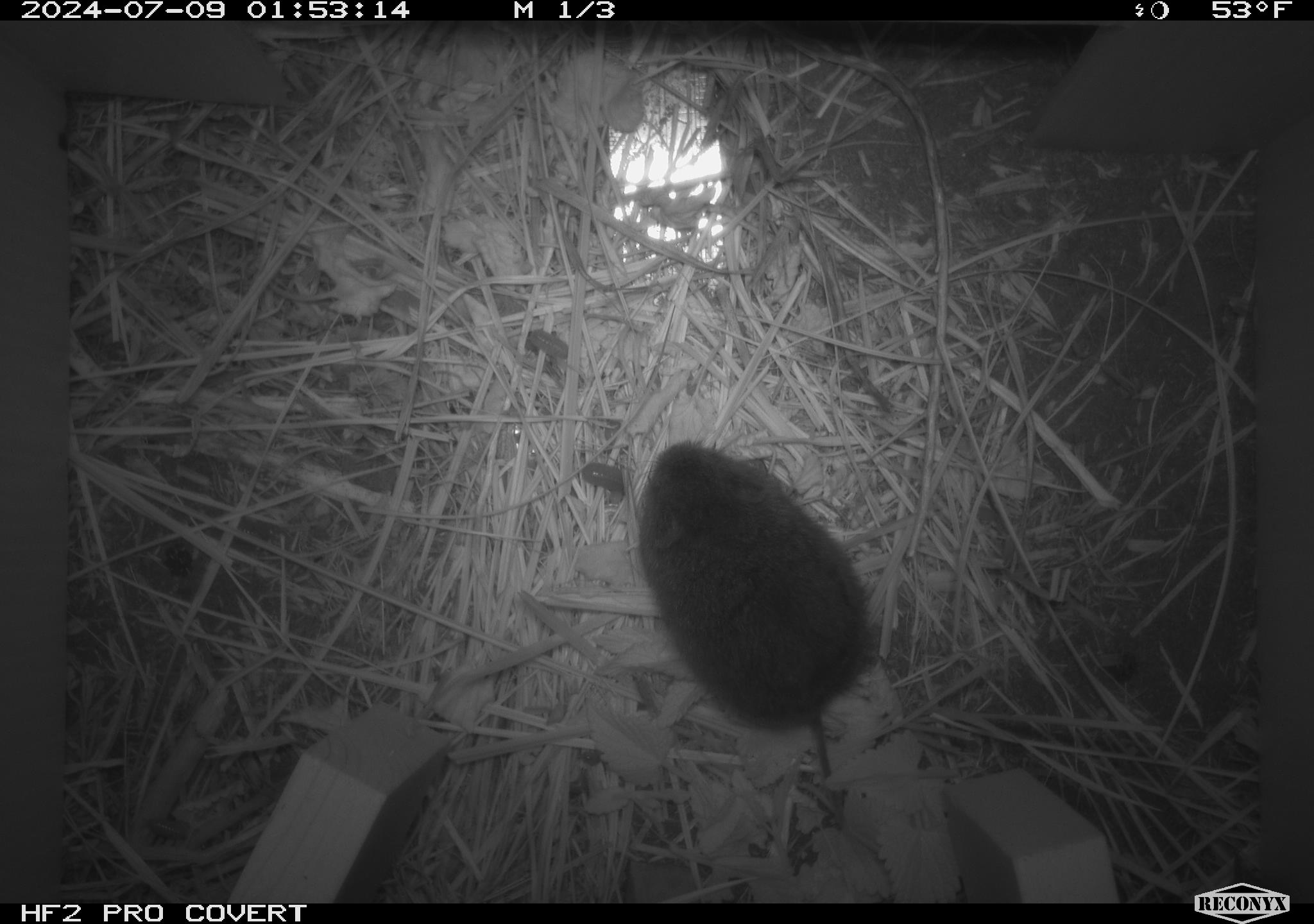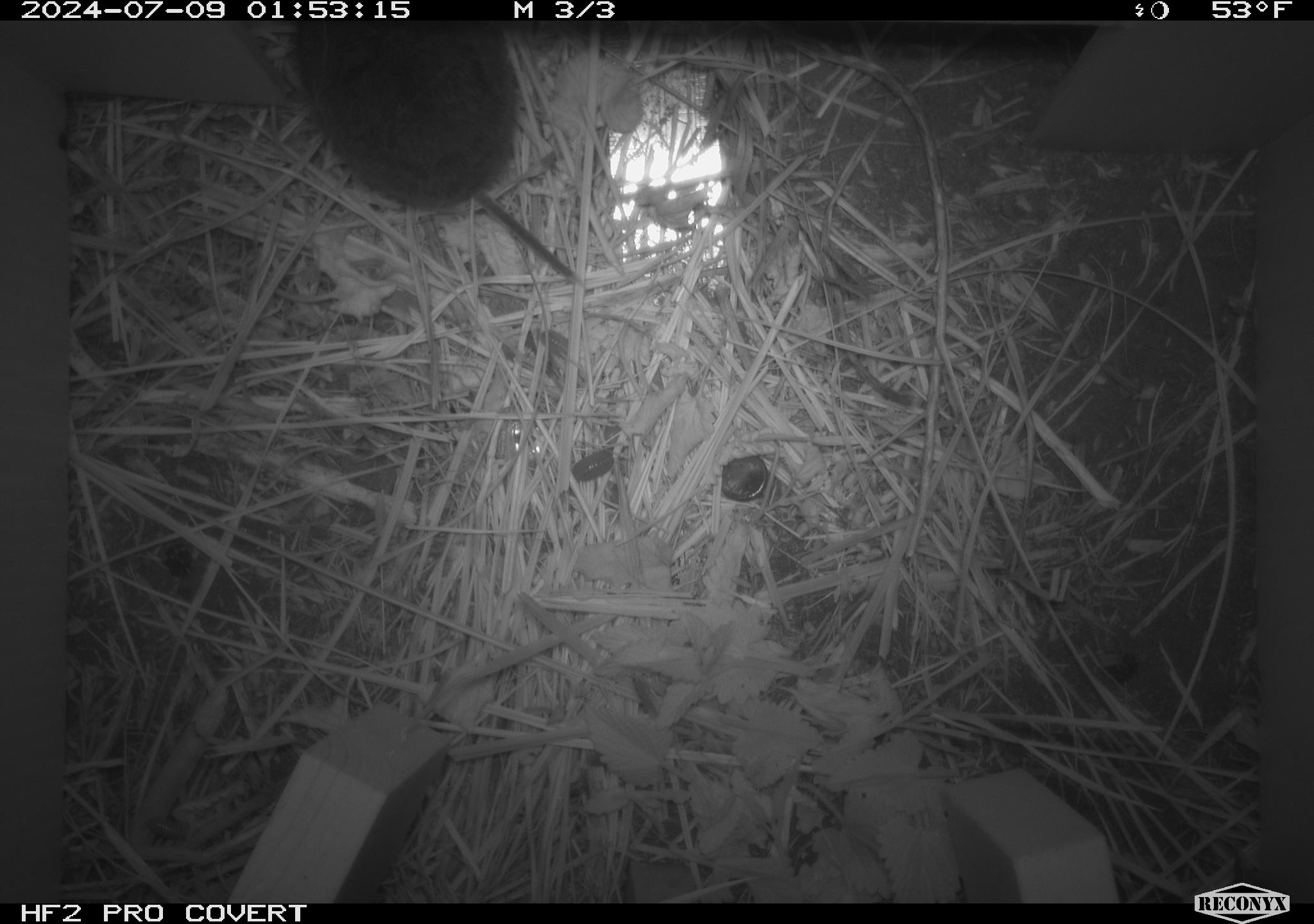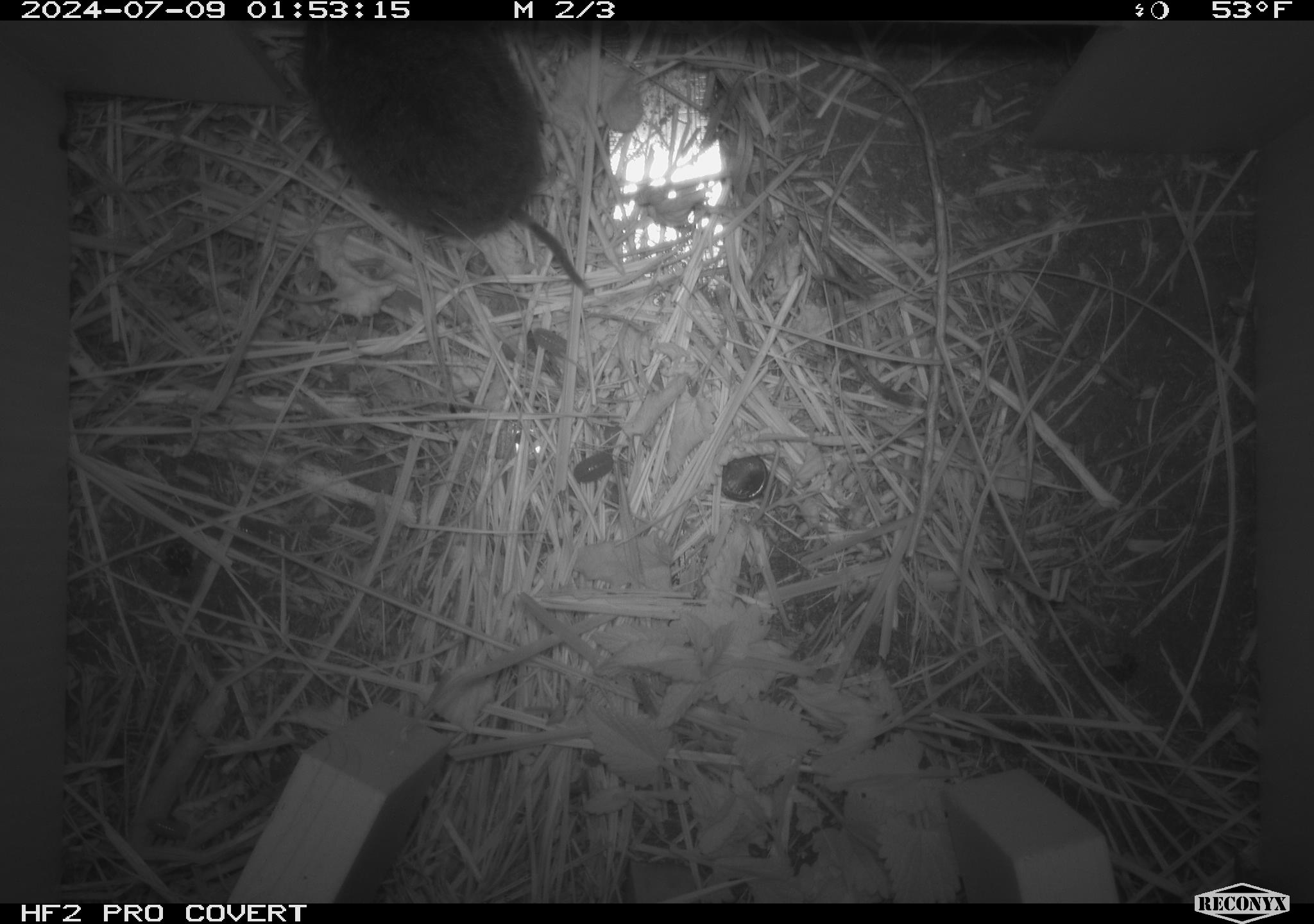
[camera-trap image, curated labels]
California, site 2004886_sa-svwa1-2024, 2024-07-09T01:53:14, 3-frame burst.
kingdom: Animalia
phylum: Chordata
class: Mammalia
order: Rodentia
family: Cricetidae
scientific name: Arvicolinae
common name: voles, lemmings, and muskrats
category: arvicolinae subfamily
Arvicolinae subfamily (voles, lemmings, and muskrats) (Arvicolinae).